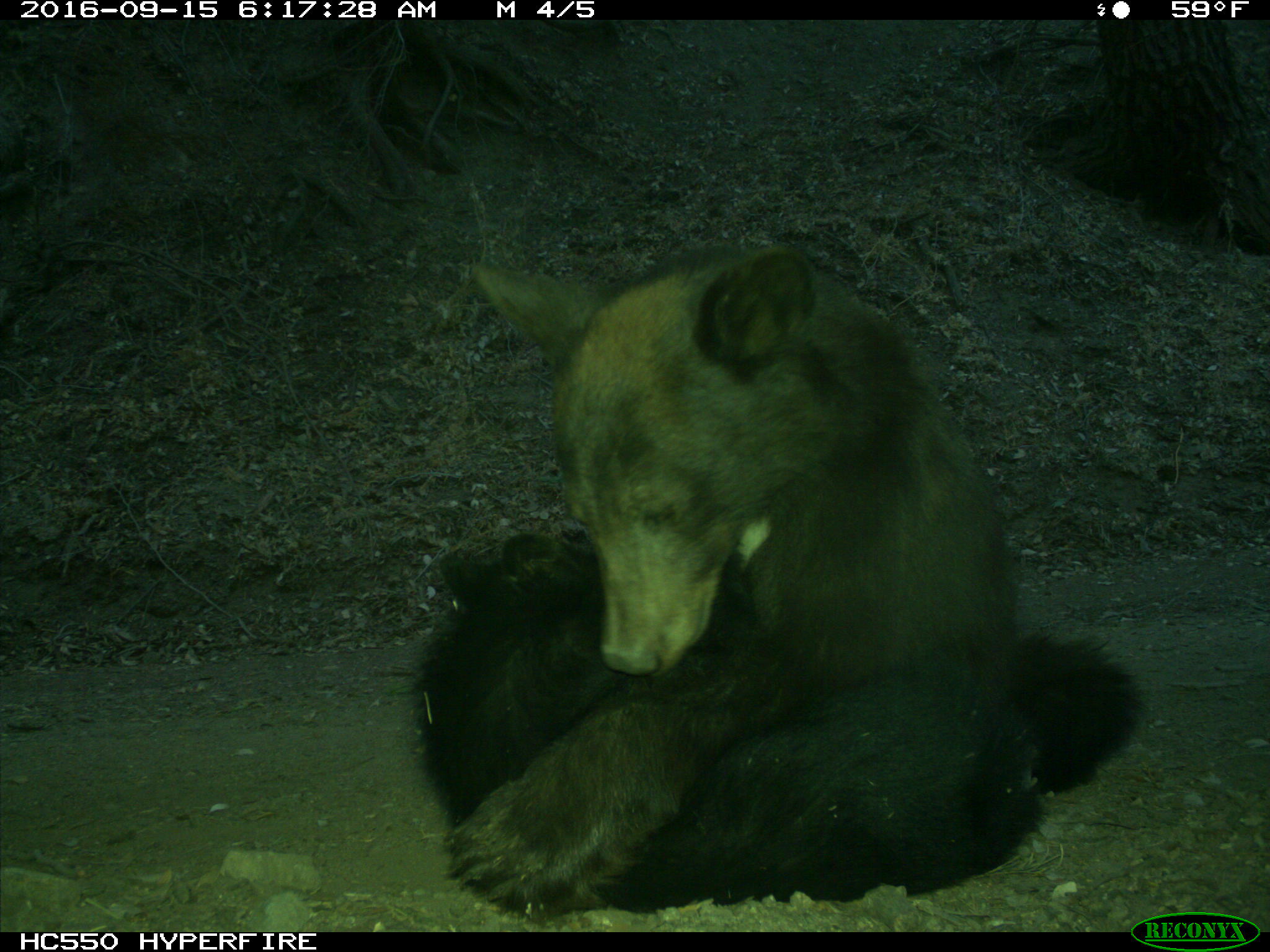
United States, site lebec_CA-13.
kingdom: Animalia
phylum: Chordata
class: Mammalia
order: Carnivora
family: Ursidae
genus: Ursus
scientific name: Ursus americanus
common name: american black bear